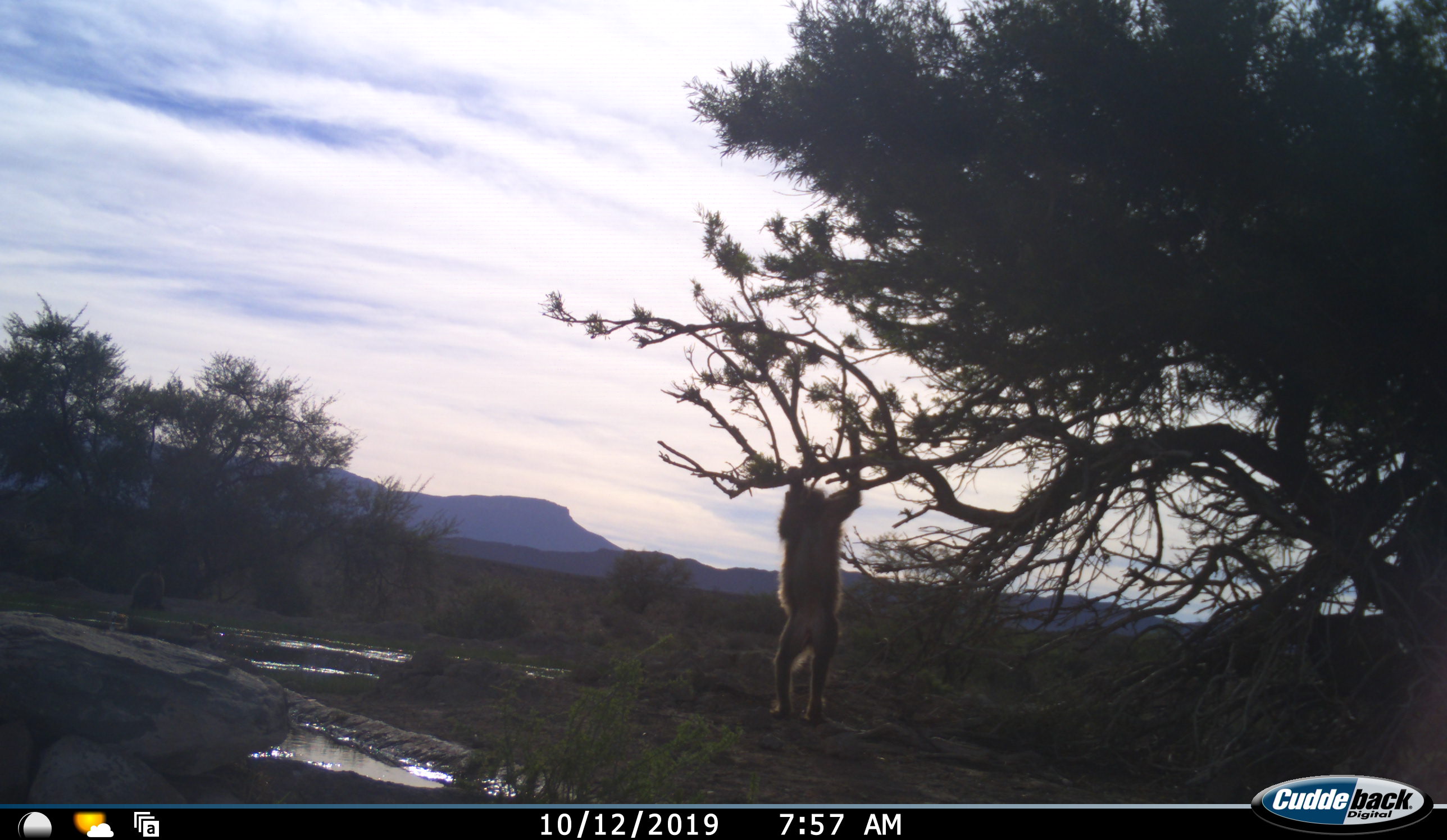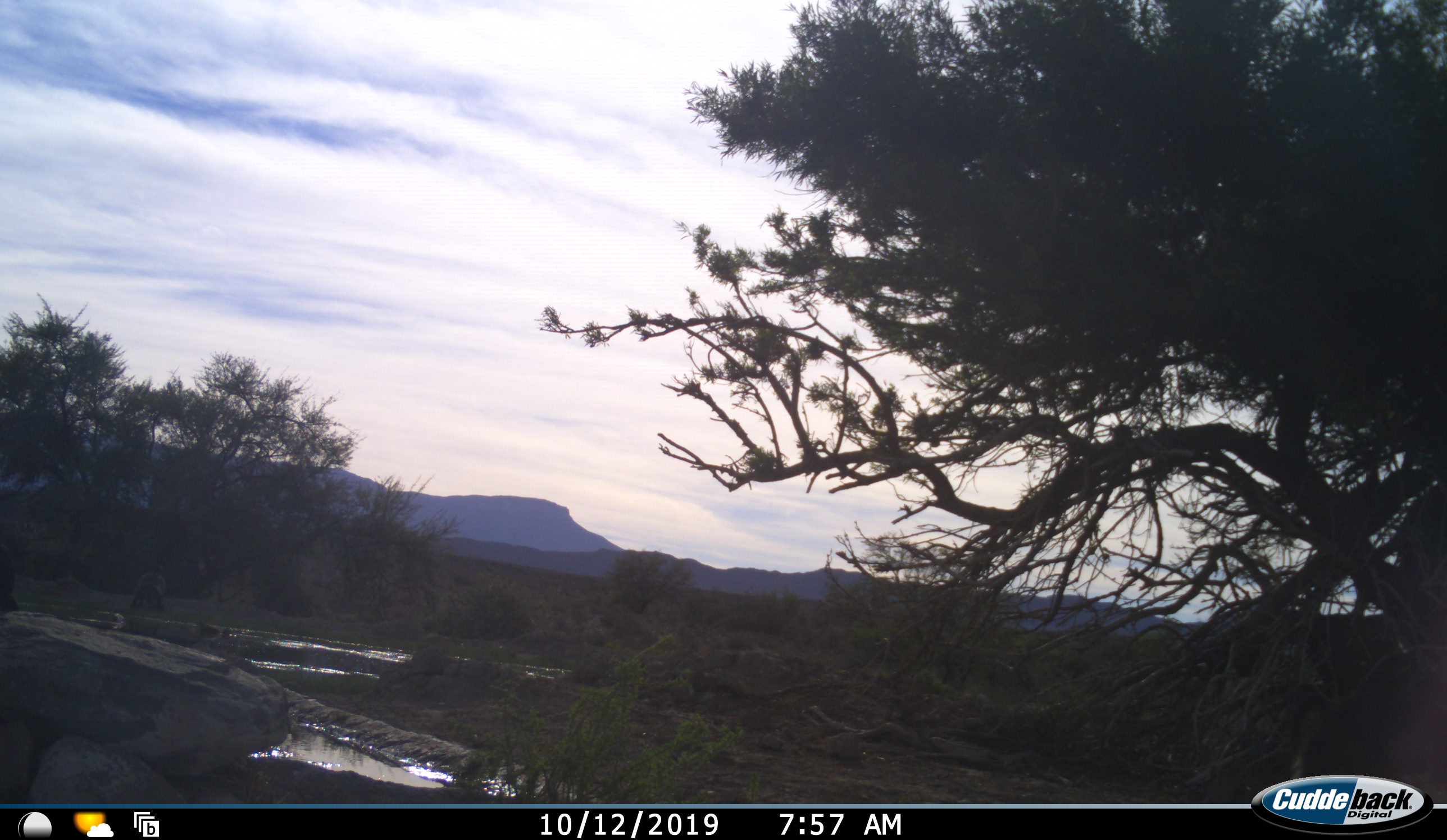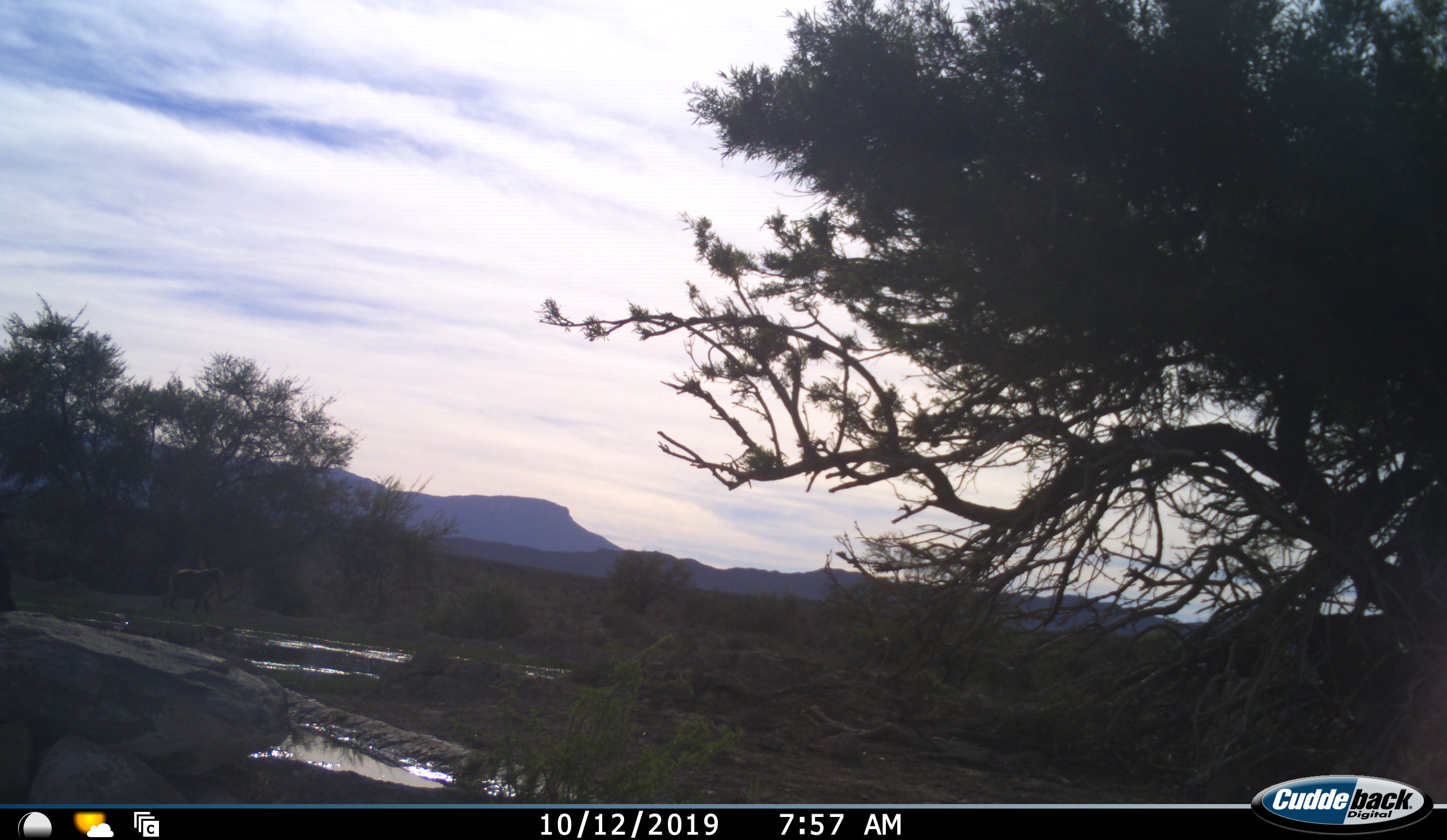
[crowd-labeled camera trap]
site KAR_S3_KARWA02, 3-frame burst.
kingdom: Animalia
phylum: Chordata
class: Mammalia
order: Primates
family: Cercopithecidae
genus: Papio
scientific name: Papio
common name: baboon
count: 1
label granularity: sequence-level